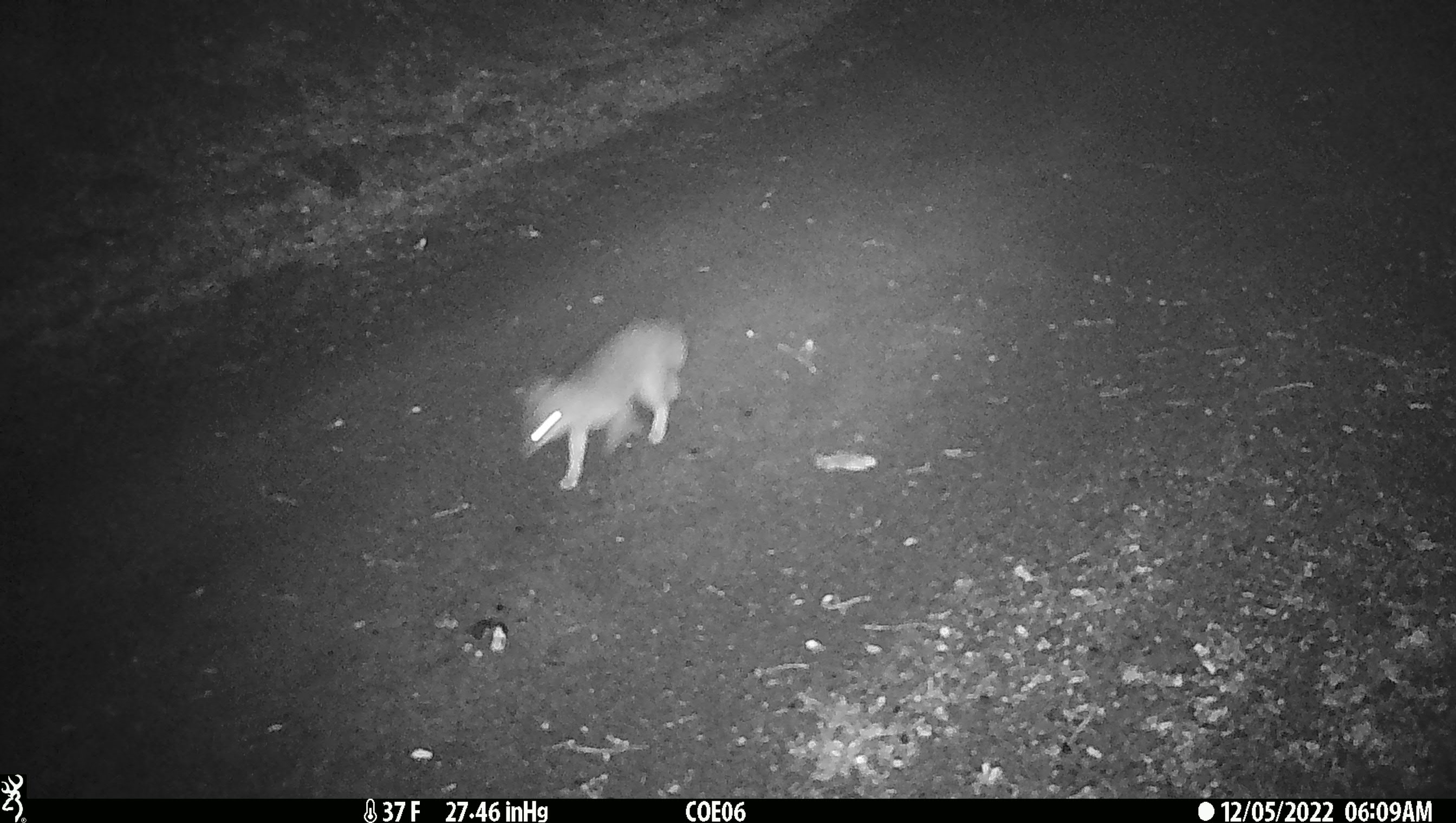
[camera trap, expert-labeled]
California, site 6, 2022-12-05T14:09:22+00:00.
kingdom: Animalia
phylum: Chordata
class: Mammalia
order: Carnivora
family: Canidae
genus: Urocyon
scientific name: Urocyon cinereoargenteus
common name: gray fox